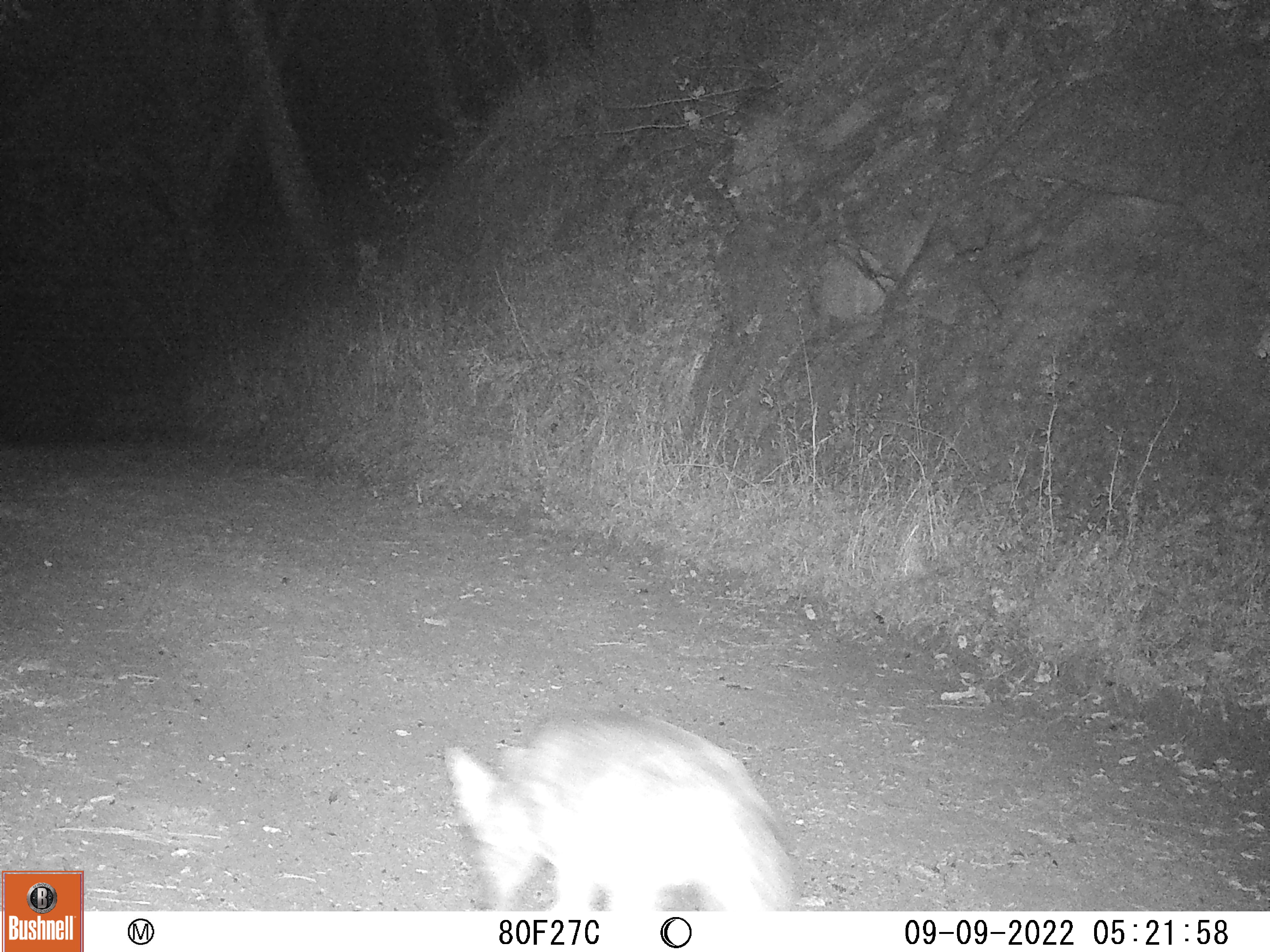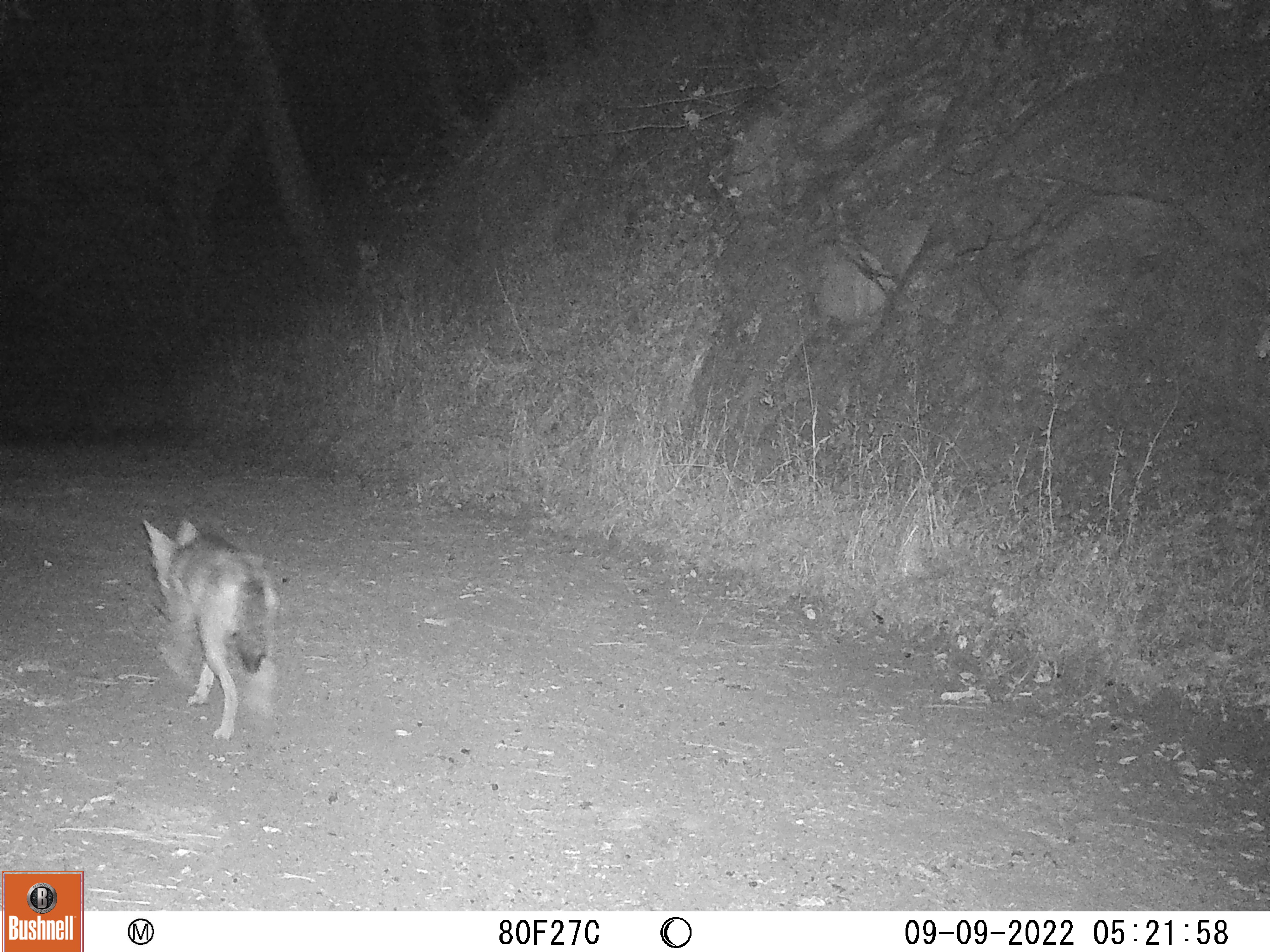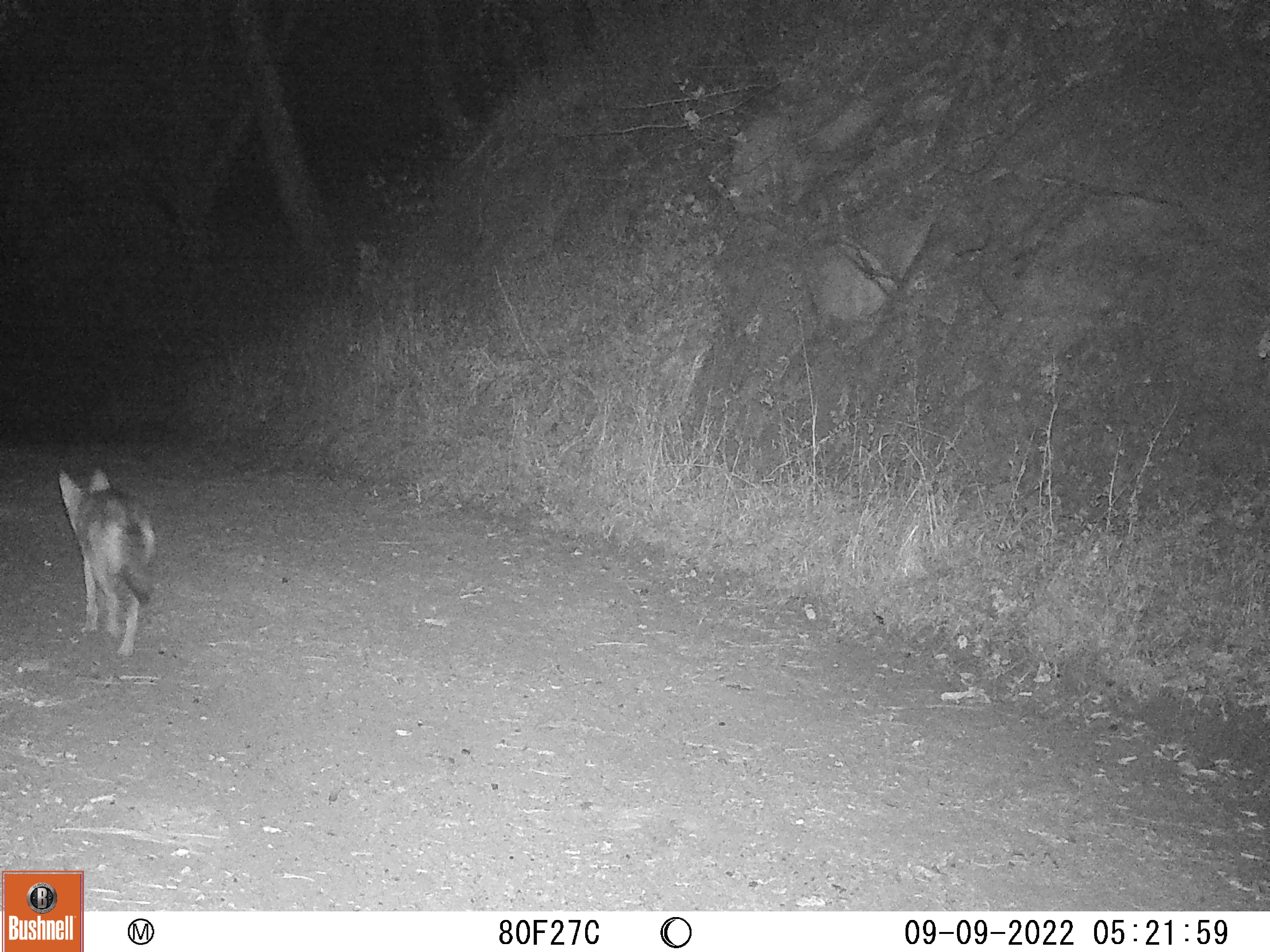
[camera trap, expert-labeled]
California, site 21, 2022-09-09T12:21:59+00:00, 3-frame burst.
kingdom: Animalia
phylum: Chordata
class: Mammalia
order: Carnivora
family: Canidae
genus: Canis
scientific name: Canis latrans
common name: coyote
Coyote (Canis latrans).